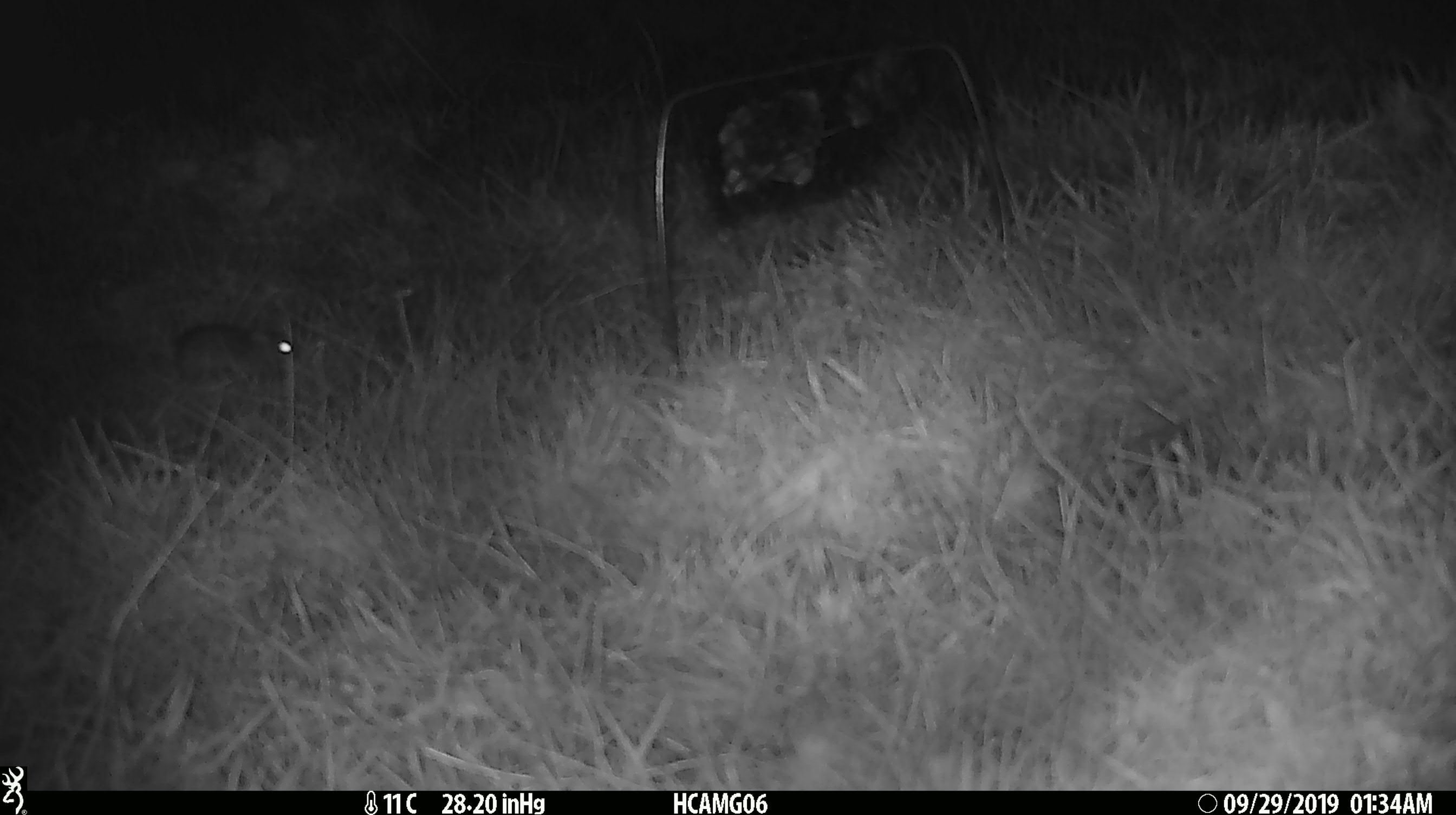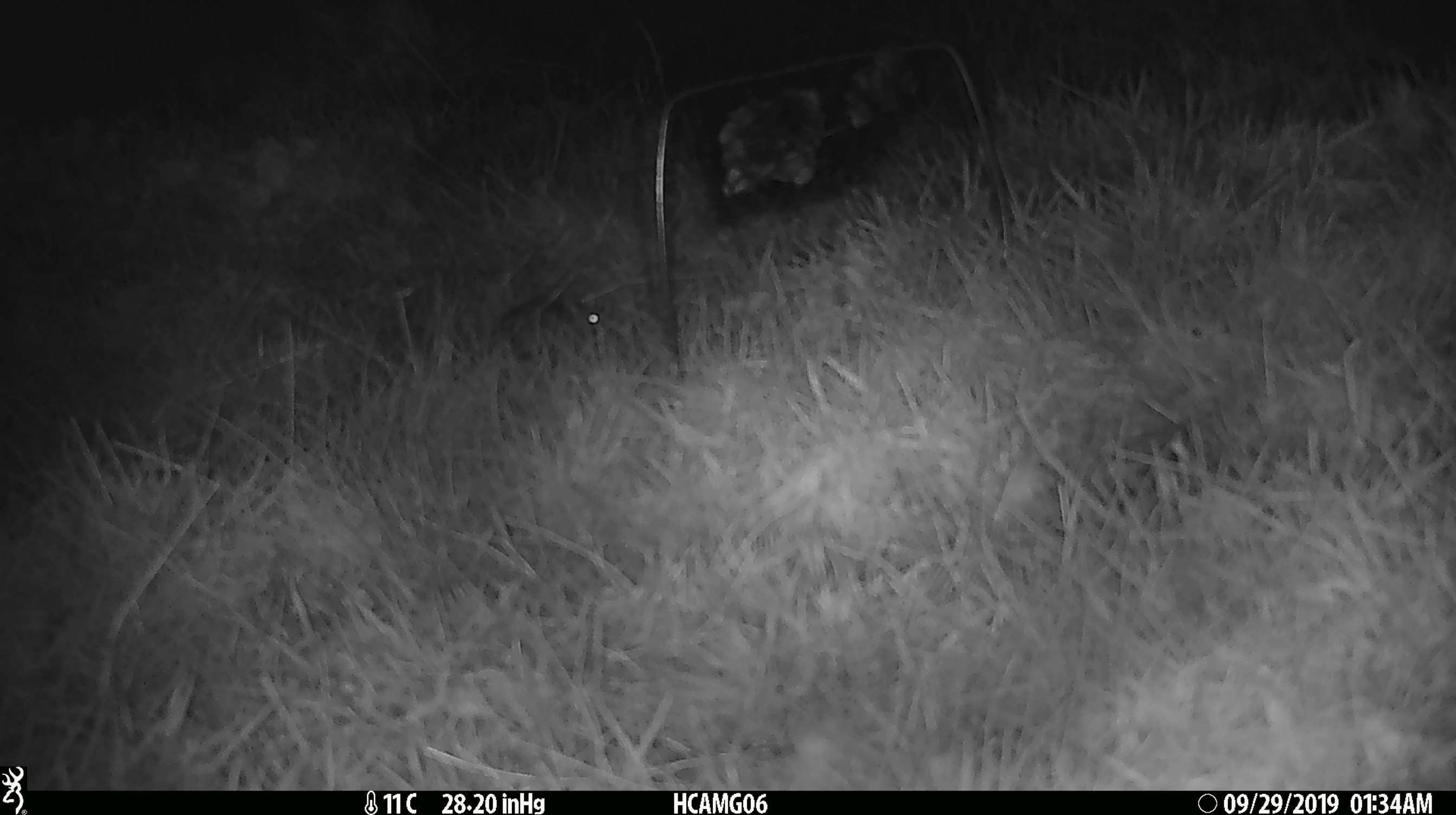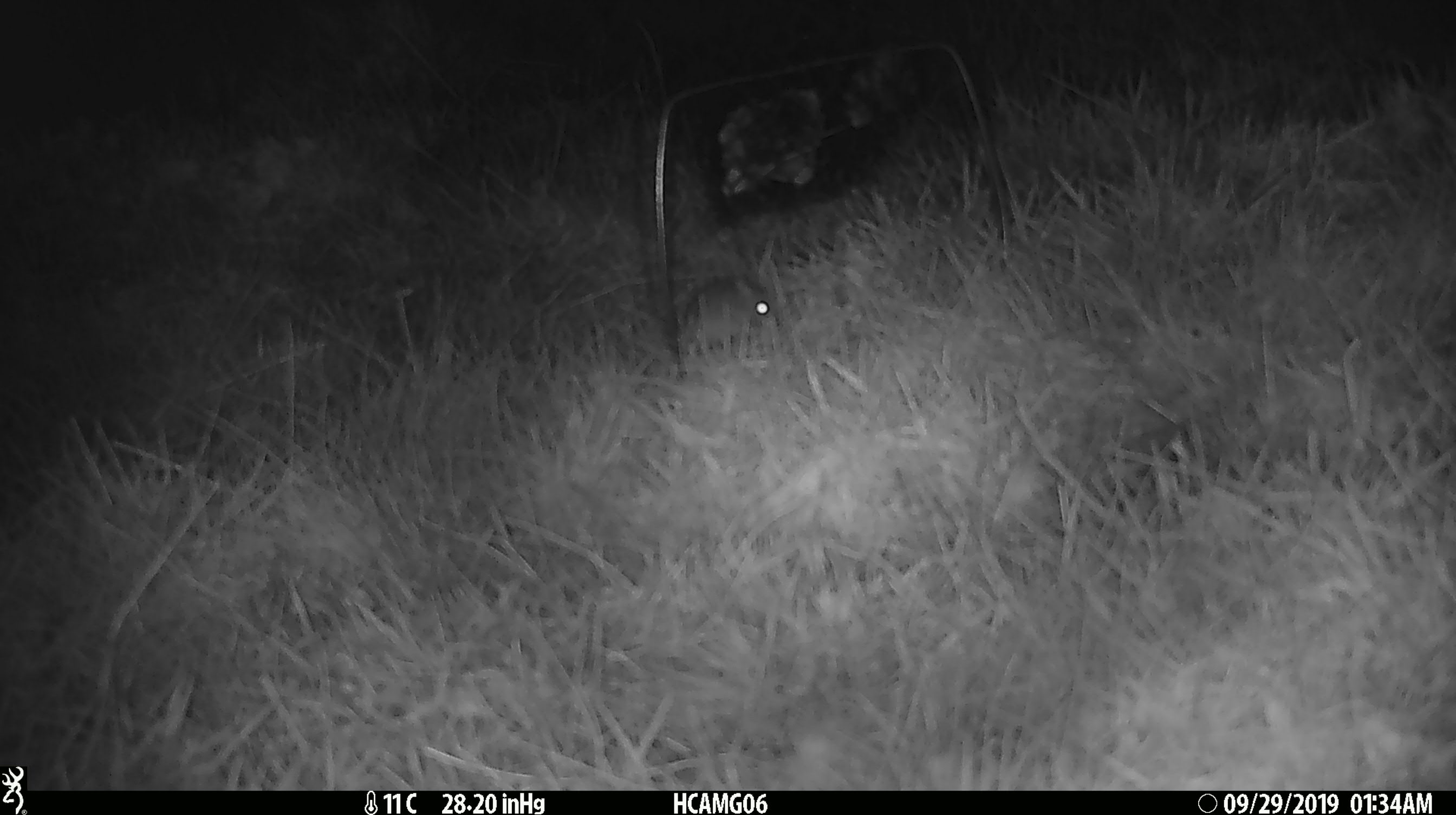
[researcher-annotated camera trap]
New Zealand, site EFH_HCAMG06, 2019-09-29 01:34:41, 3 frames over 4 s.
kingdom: Animalia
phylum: Chordata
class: Mammalia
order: Rodentia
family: Muridae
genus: Mus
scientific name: Mus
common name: mouse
Mouse (Mus).